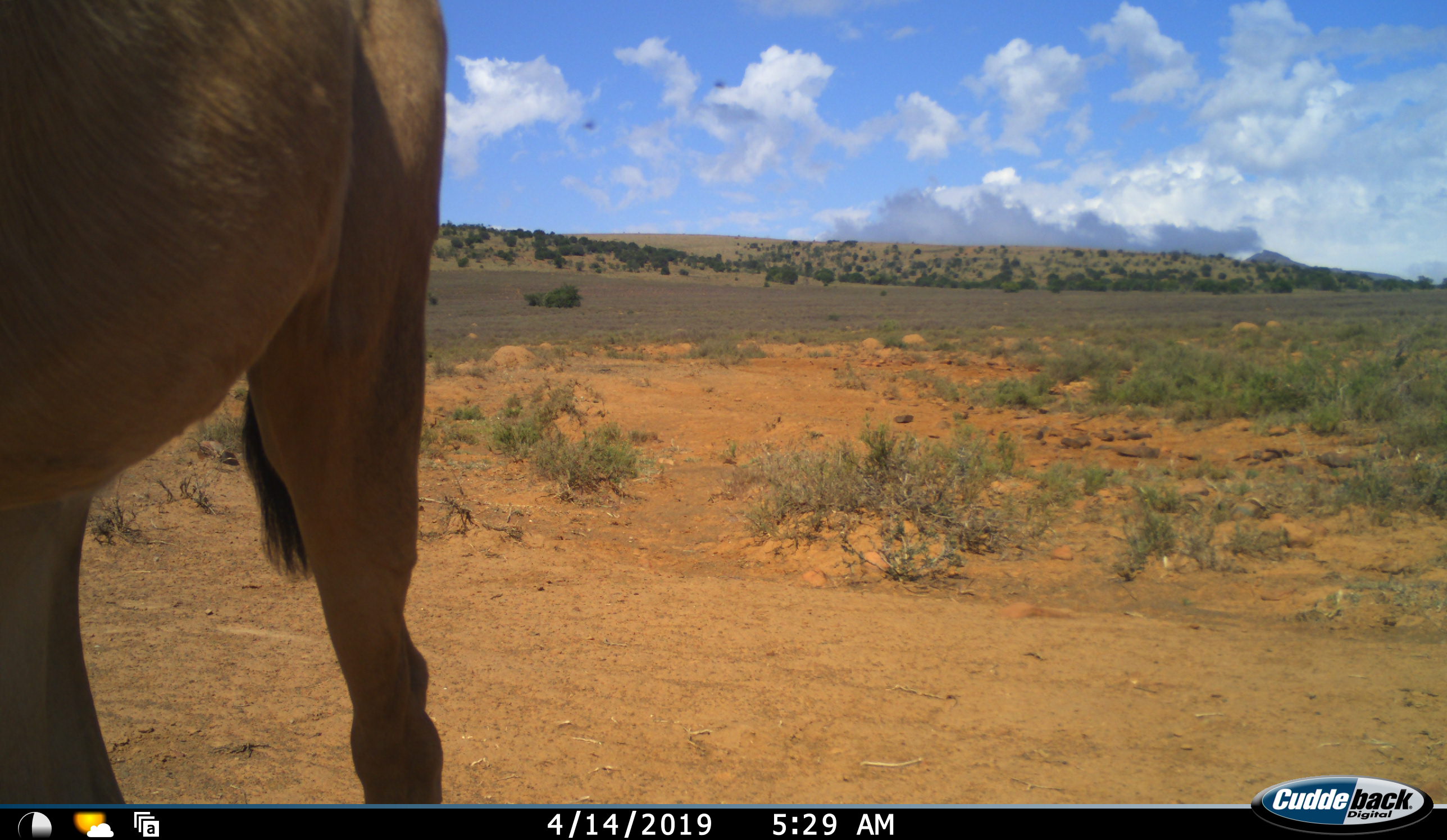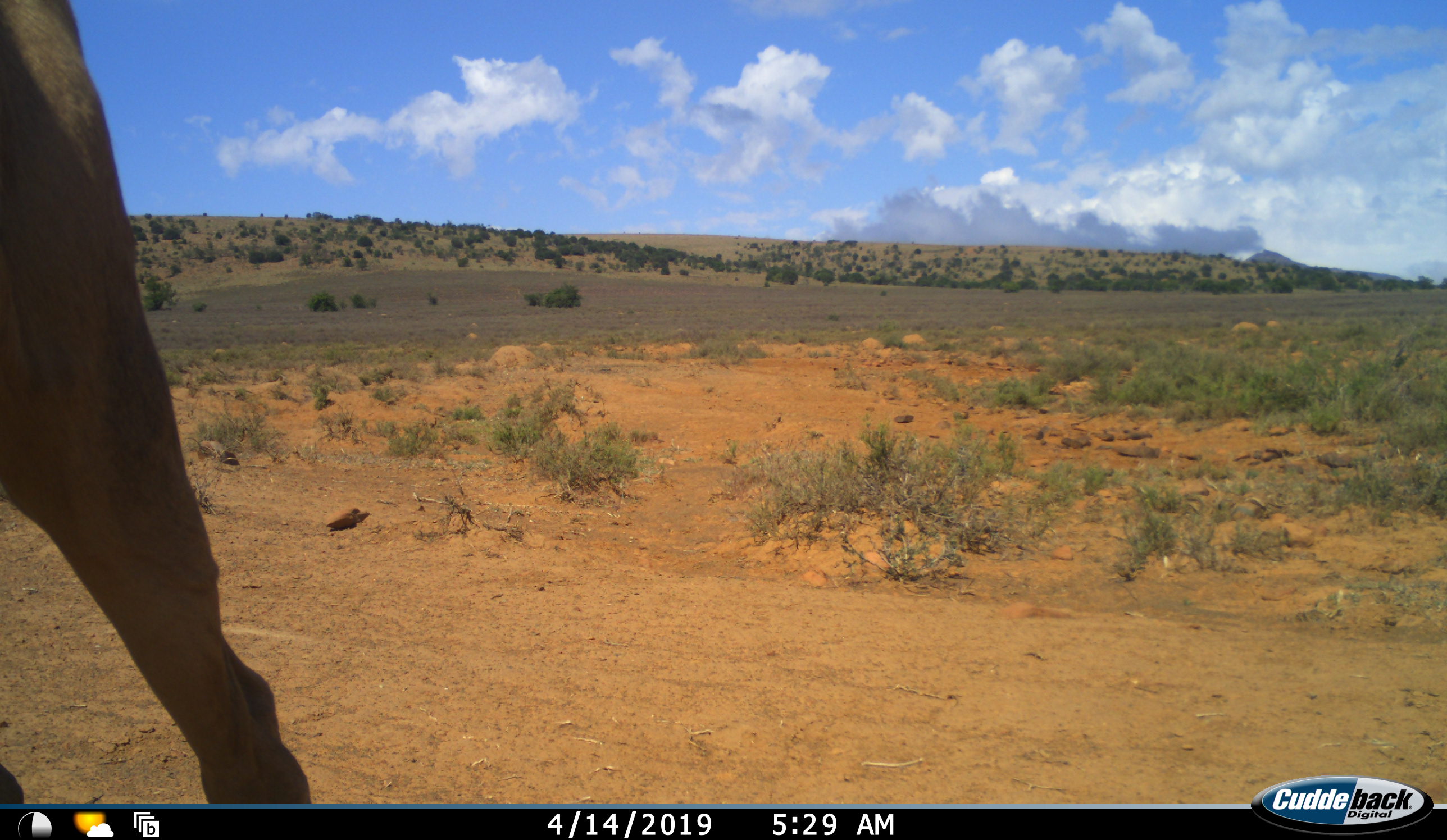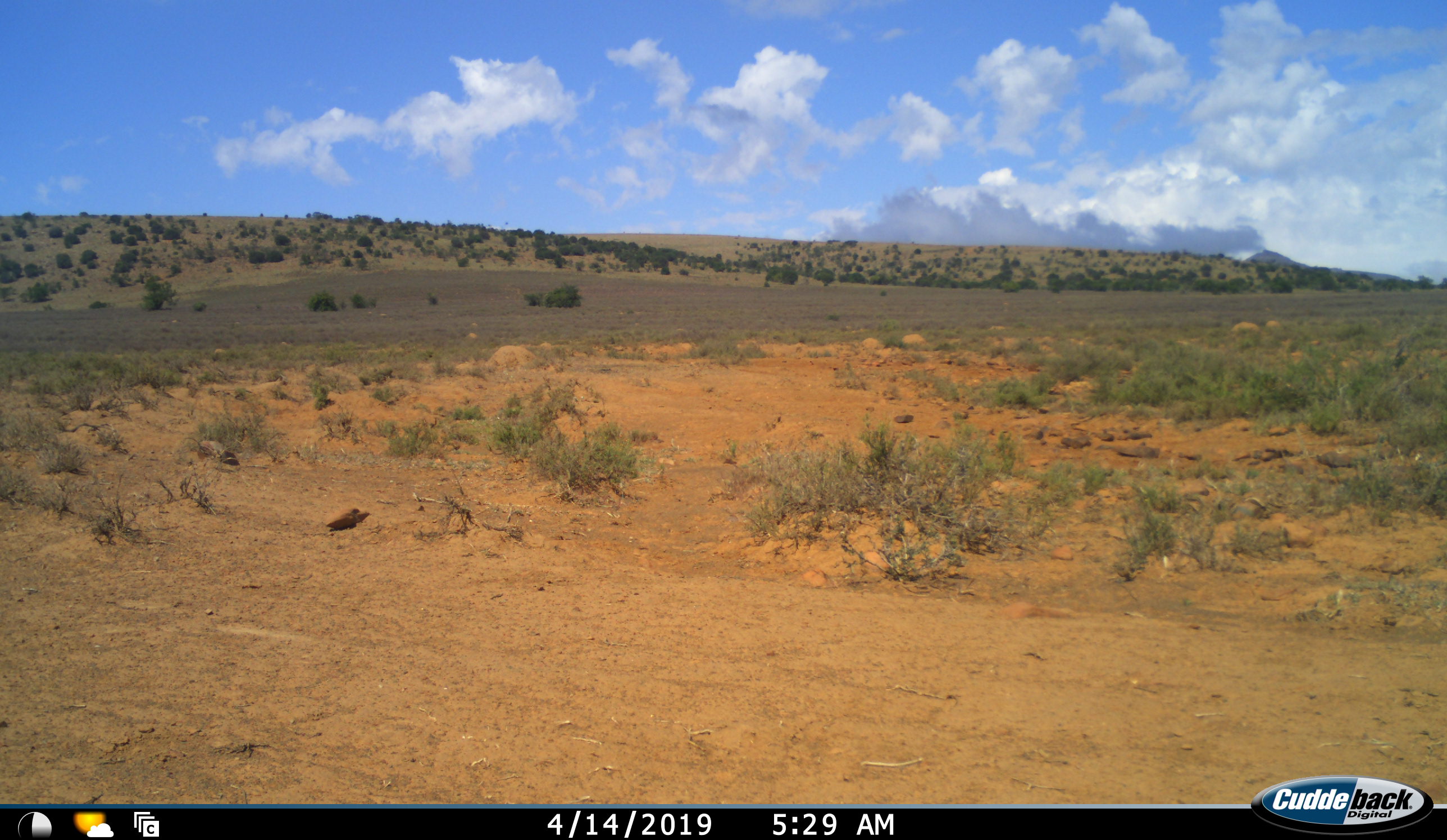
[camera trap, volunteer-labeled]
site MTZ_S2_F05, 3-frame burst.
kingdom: Animalia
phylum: Chordata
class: Mammalia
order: Artiodactyla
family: Bovidae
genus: Alcelaphus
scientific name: Alcelaphus buselaphus caama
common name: red hartebeest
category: hartebeestred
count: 1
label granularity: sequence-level